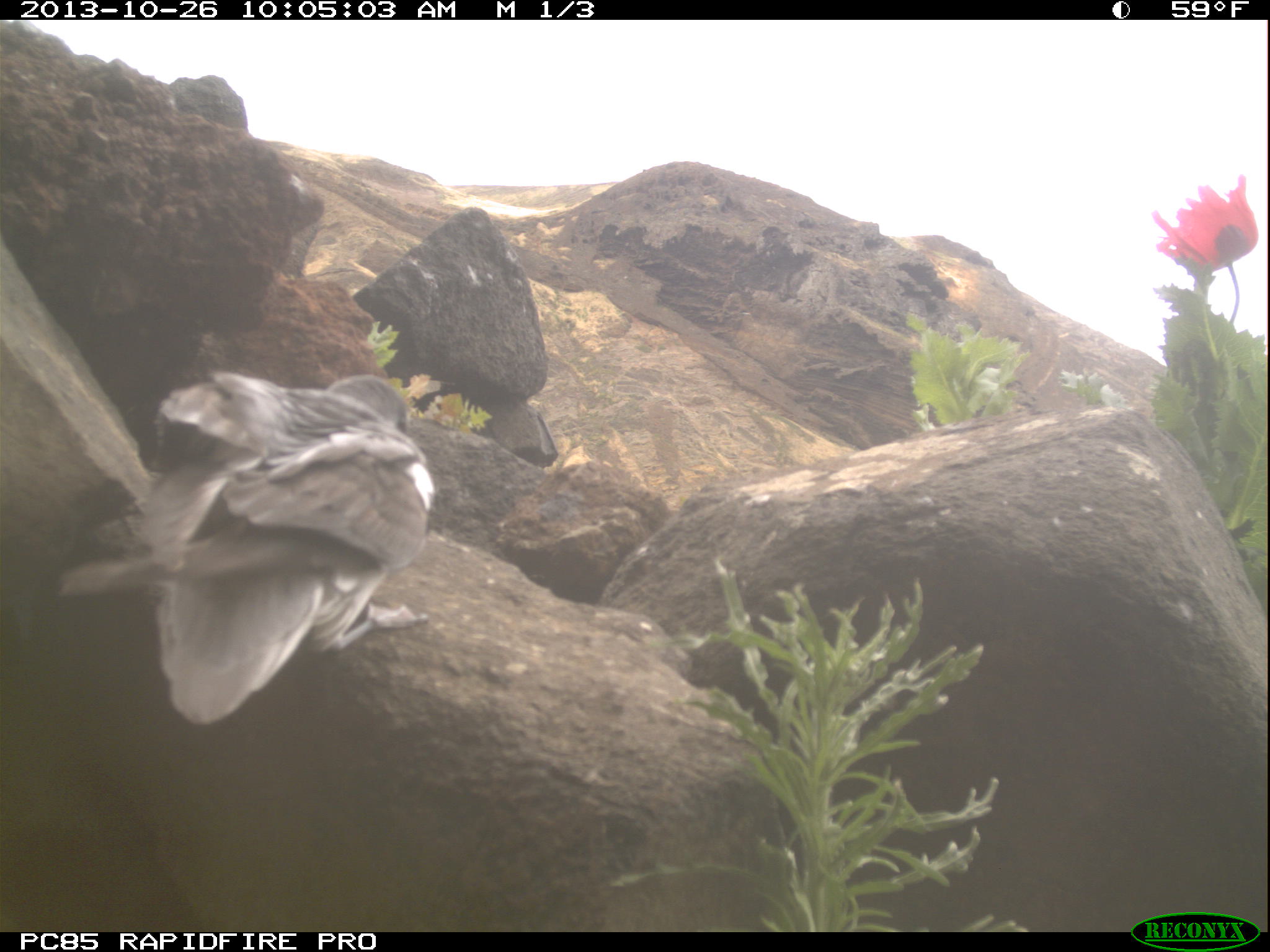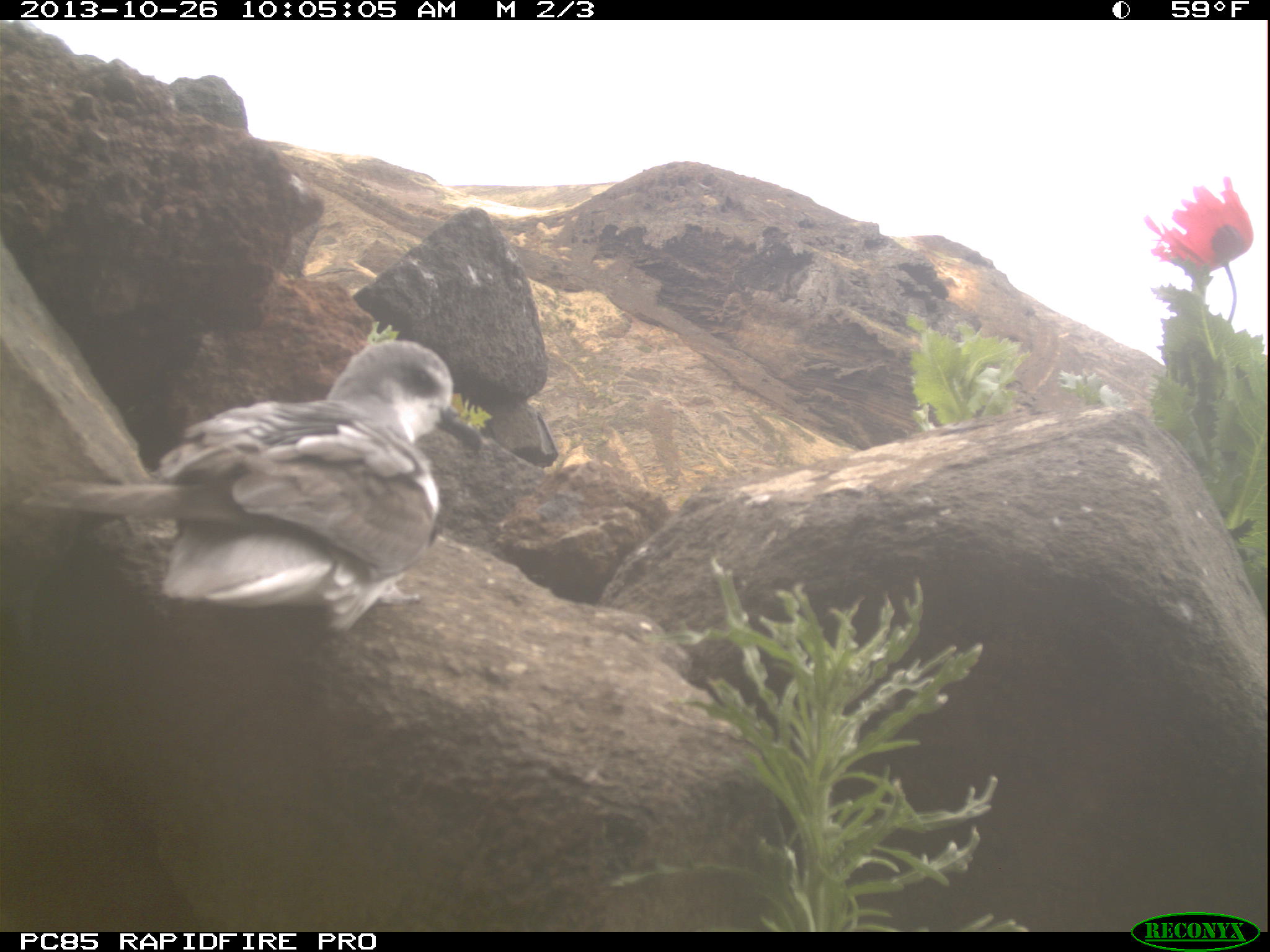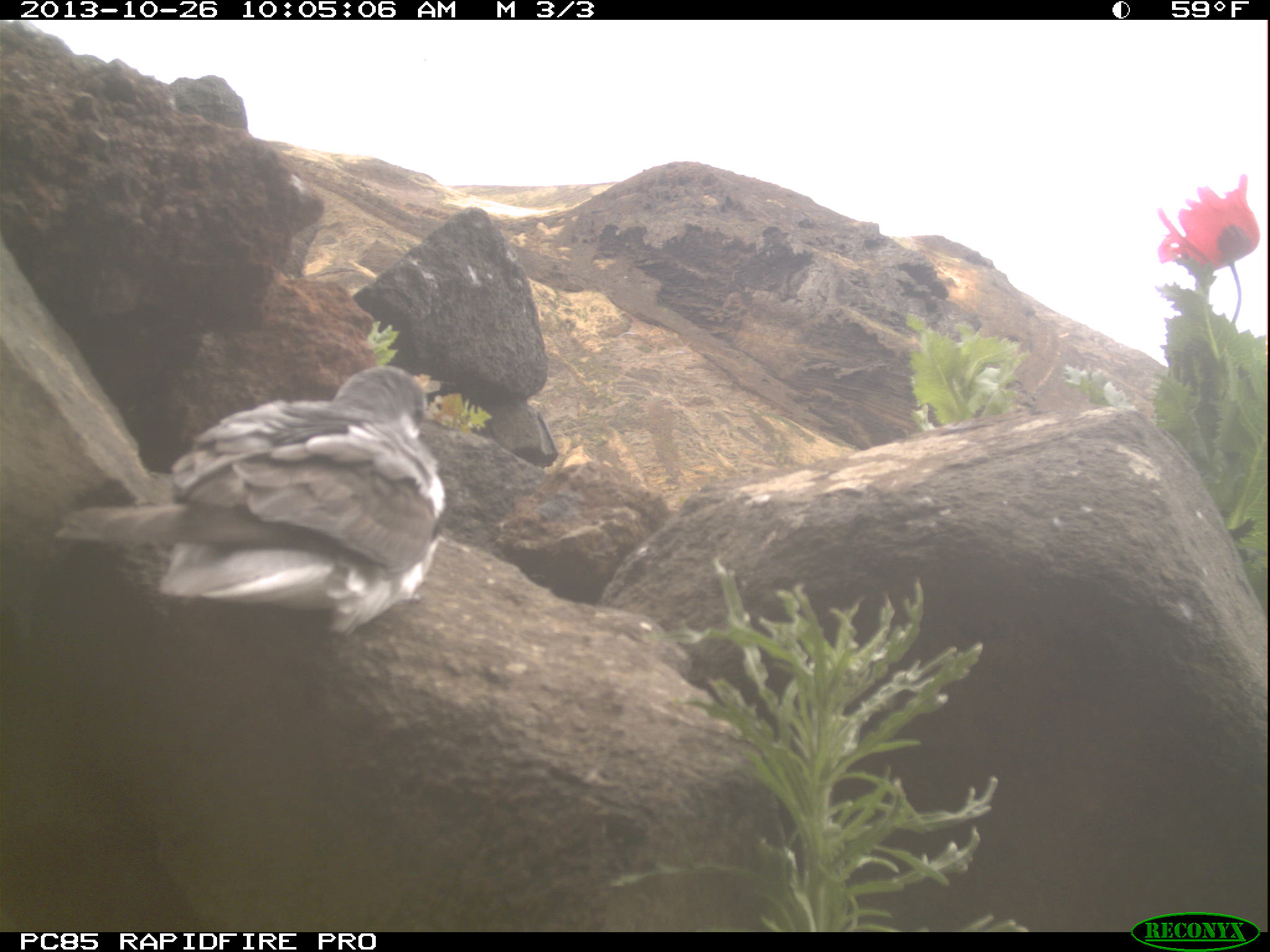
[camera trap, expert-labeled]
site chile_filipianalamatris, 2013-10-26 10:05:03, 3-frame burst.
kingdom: Animalia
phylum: Chordata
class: Aves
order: Procellariiformes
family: Procellariidae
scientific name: Procellariidae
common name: petrel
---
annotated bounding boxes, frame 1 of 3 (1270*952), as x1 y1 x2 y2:
petrel: 50 366 440 719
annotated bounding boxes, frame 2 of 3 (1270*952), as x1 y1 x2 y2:
petrel: 25 337 477 638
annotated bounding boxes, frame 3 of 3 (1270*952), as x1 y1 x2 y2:
petrel: 45 364 447 640